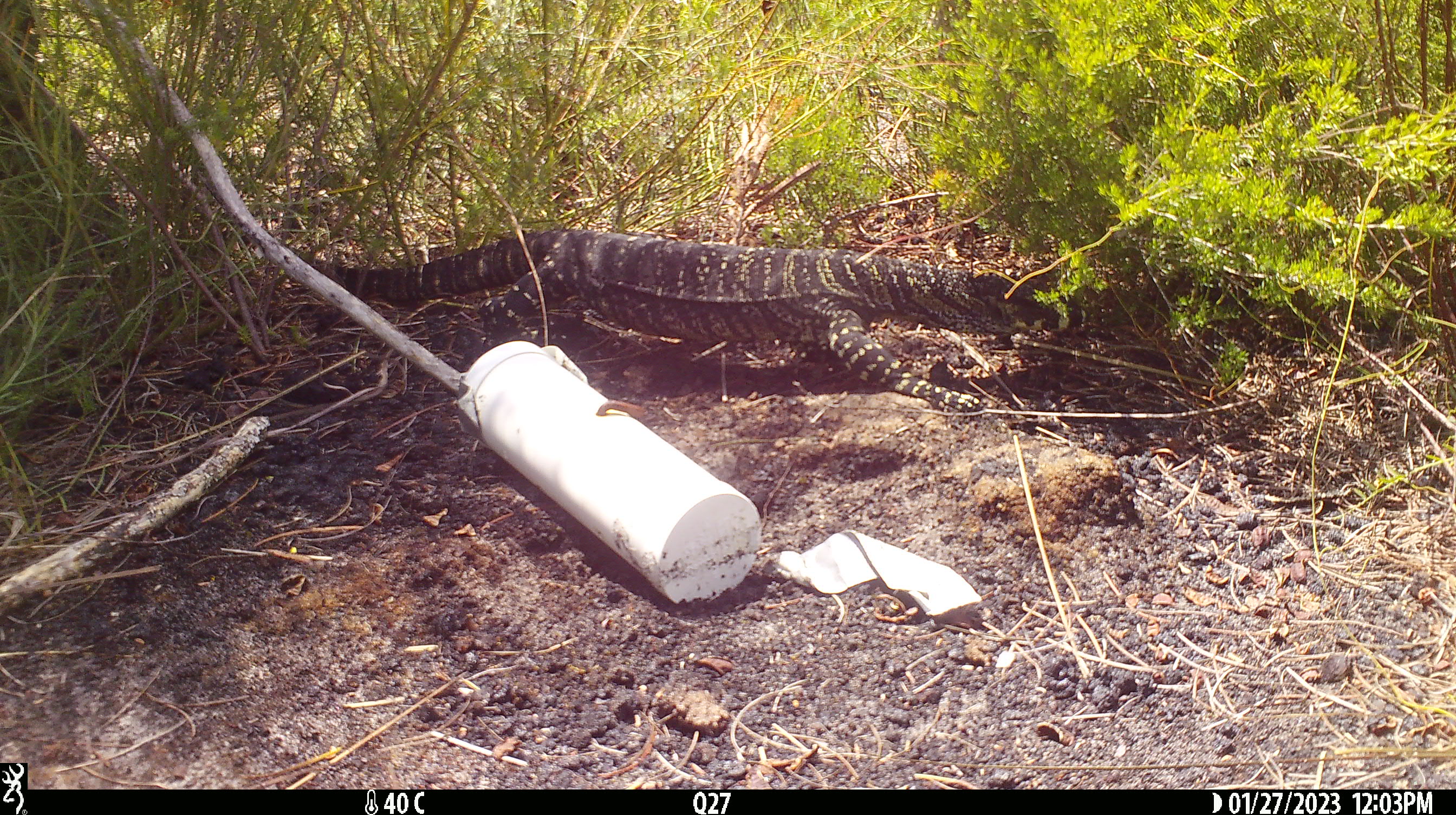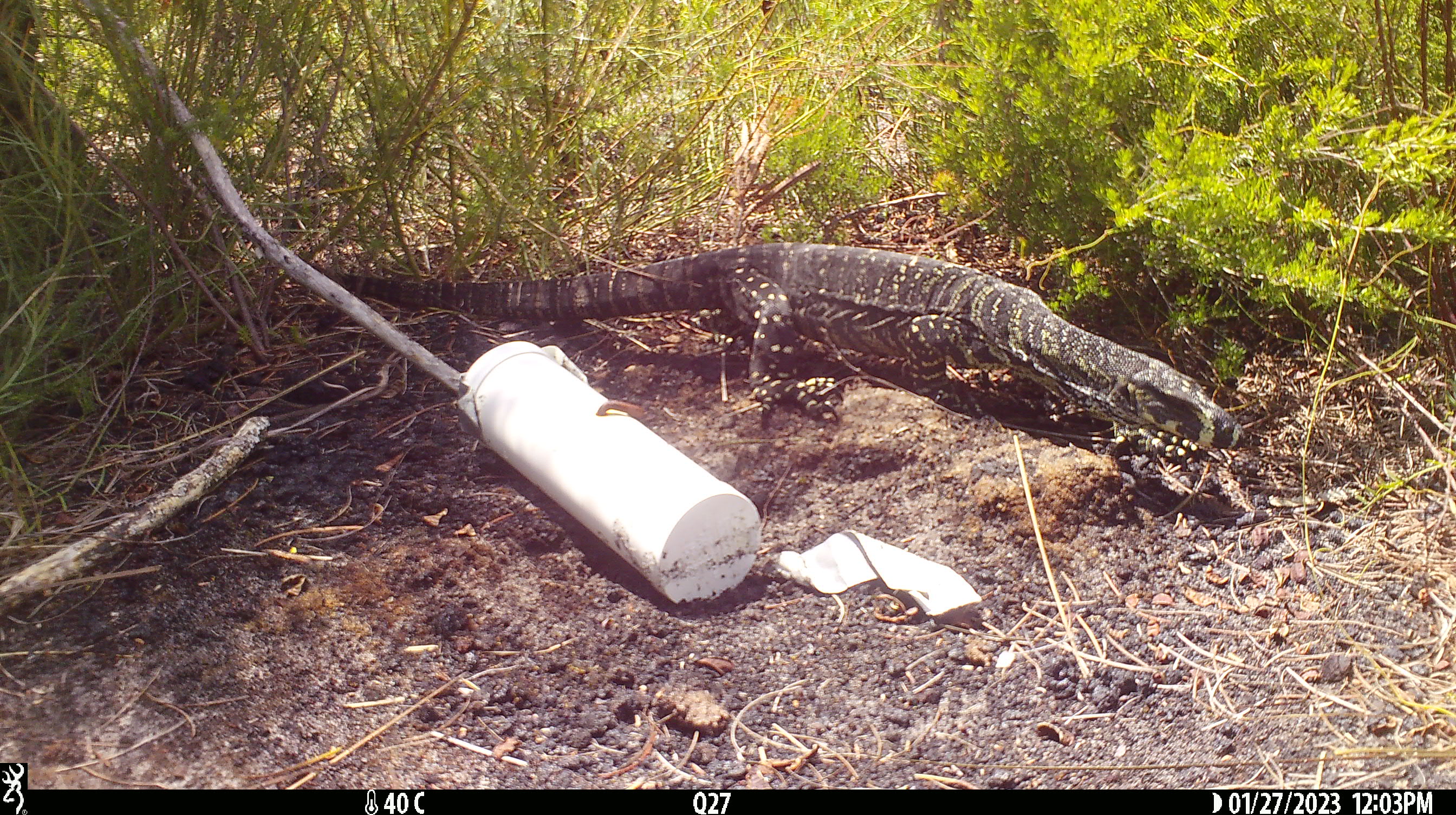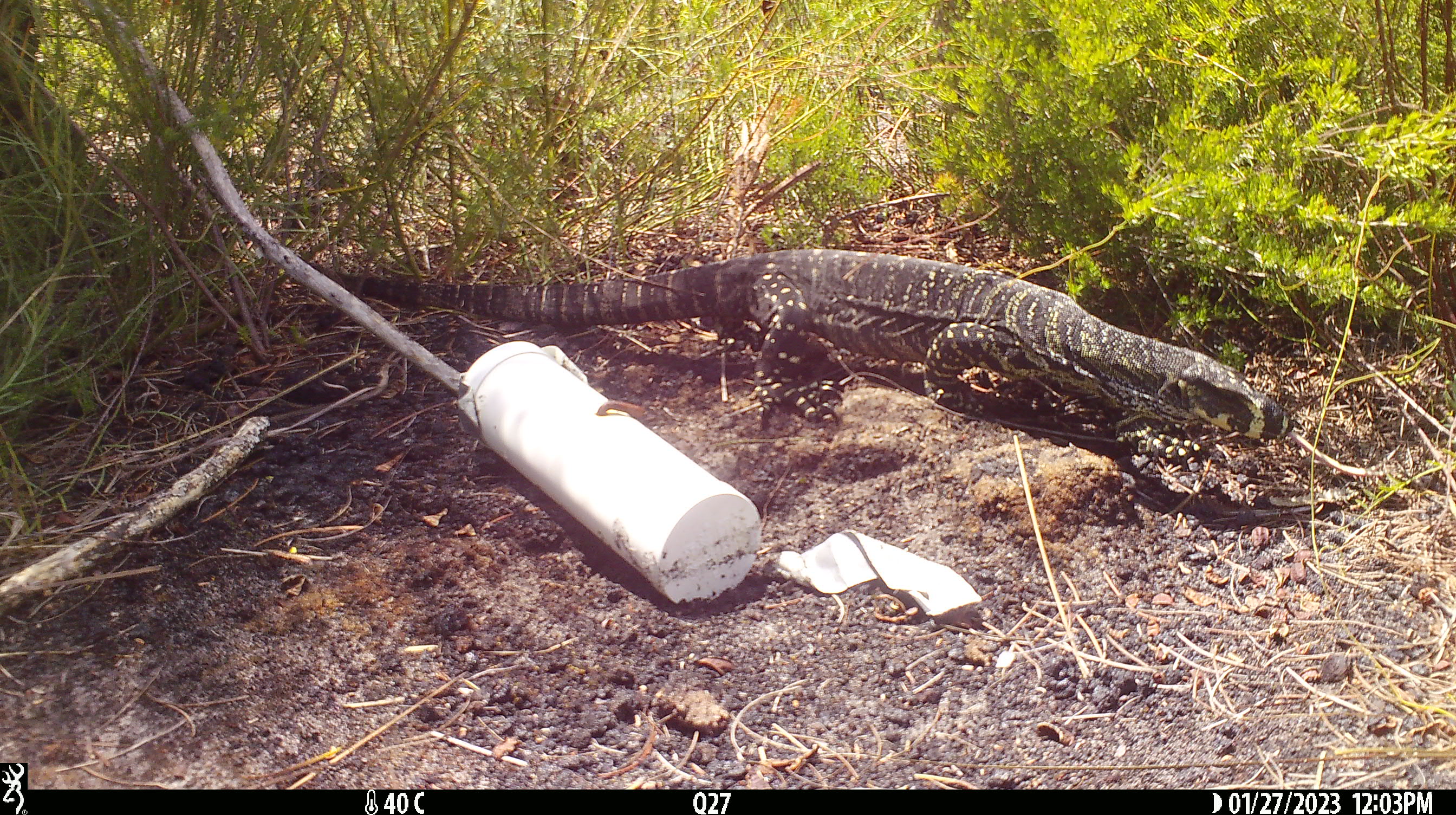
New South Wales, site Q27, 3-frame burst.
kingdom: Animalia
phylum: Chordata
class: Reptilia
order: Squamata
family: Varanidae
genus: Varanus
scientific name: Varanus varius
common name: lace monitor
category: goanna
Goanna (lace monitor) (Varanus varius).